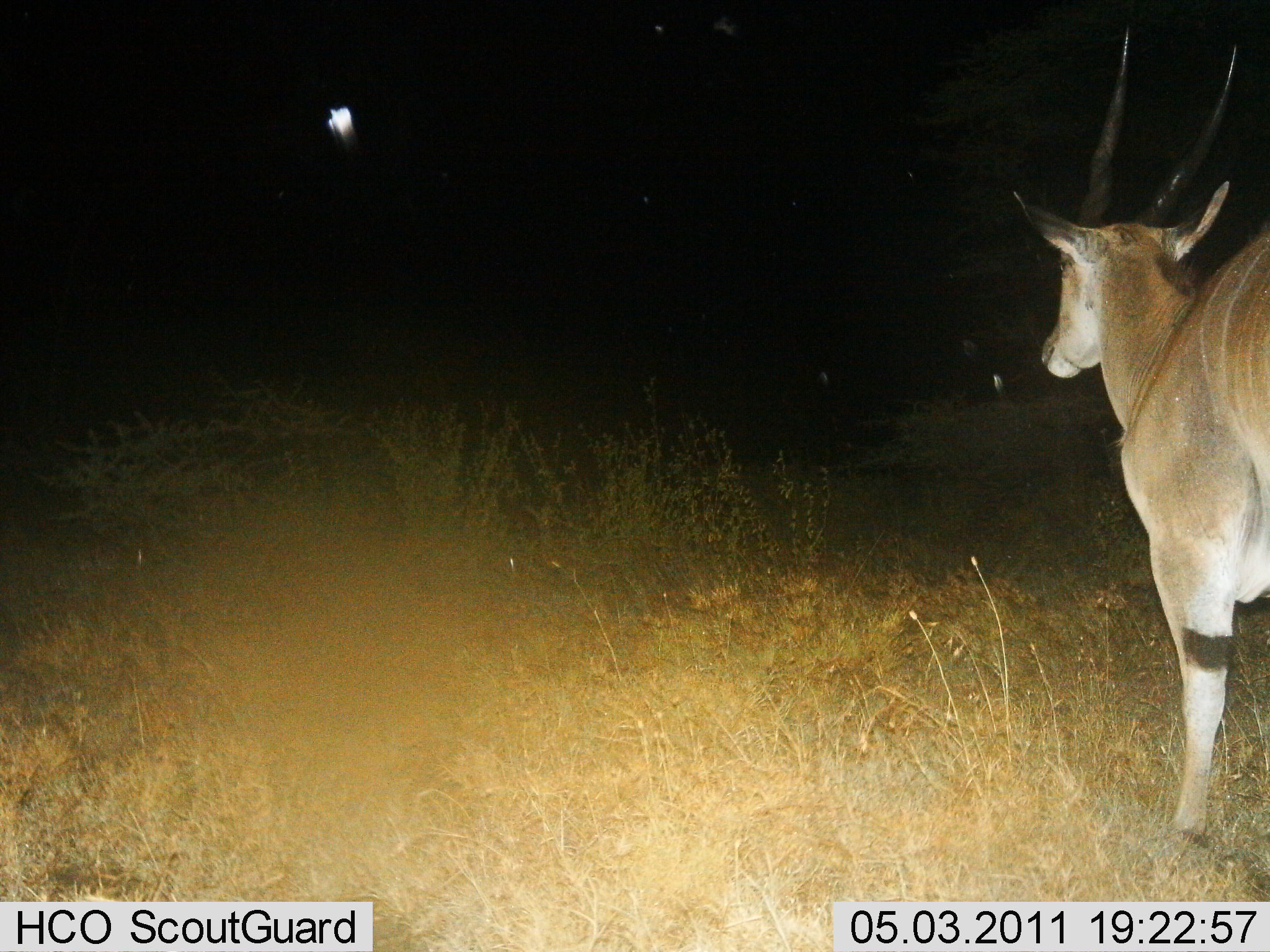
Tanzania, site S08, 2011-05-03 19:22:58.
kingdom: Animalia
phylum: Chordata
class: Mammalia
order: Artiodactyla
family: Bovidae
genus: Tragelaphus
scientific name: Tragelaphus oryx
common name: eland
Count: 1.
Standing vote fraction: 83%.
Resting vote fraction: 0%.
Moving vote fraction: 17%.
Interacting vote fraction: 0%.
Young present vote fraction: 0%.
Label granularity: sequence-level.